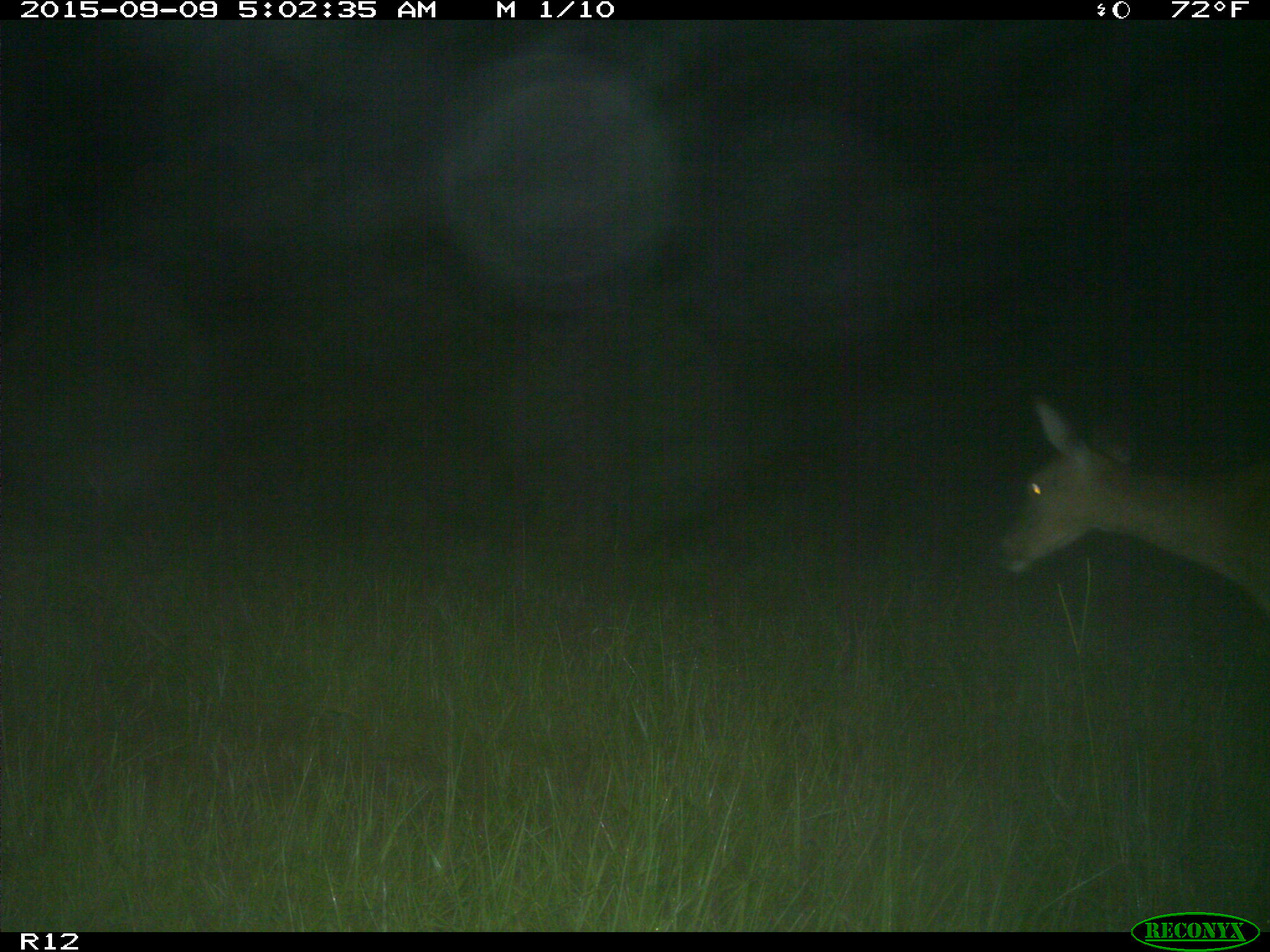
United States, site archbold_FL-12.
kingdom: Animalia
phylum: Chordata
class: Mammalia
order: Artiodactyla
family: Cervidae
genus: Odocoileus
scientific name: Odocoileus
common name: deer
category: unidentified deer